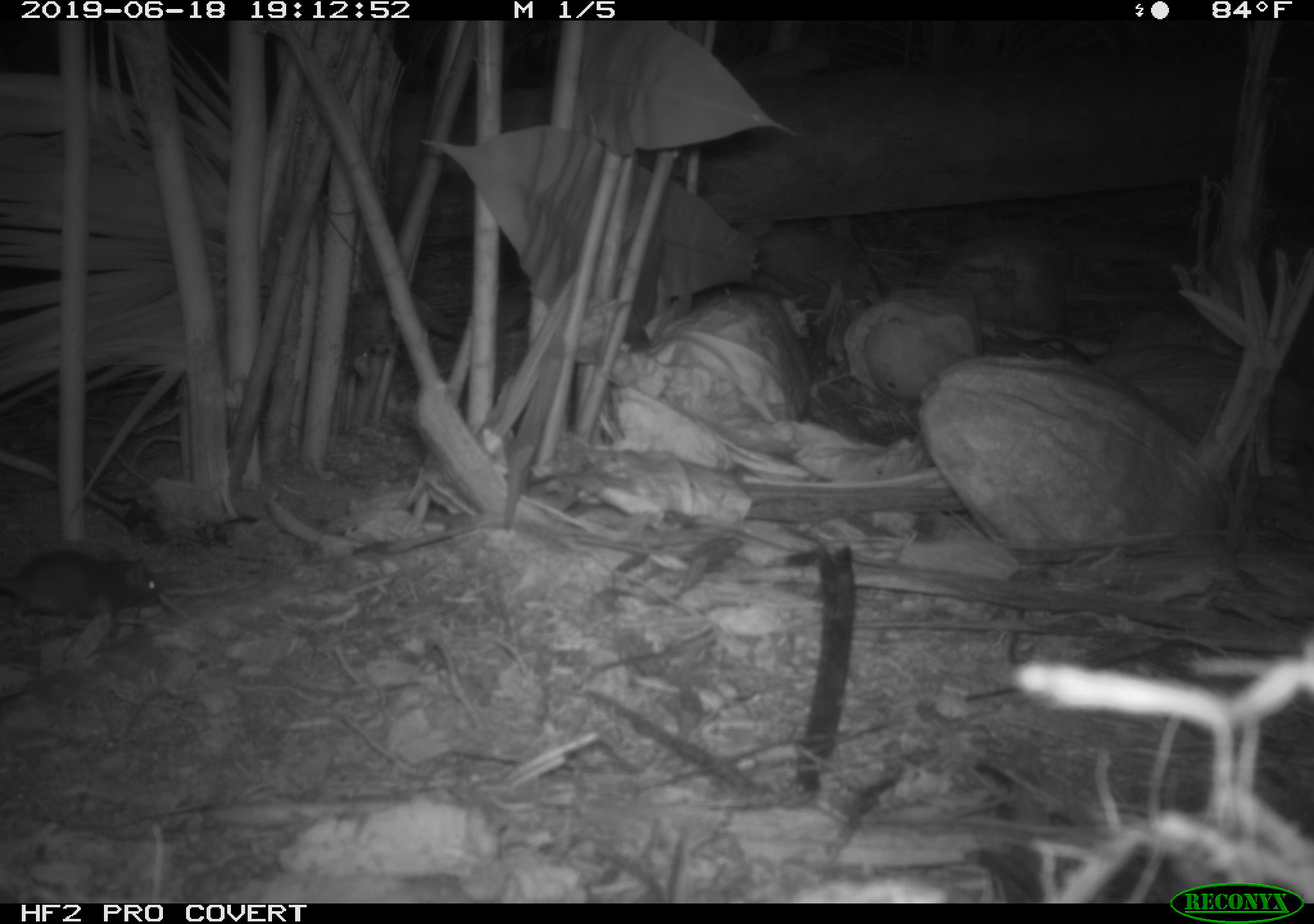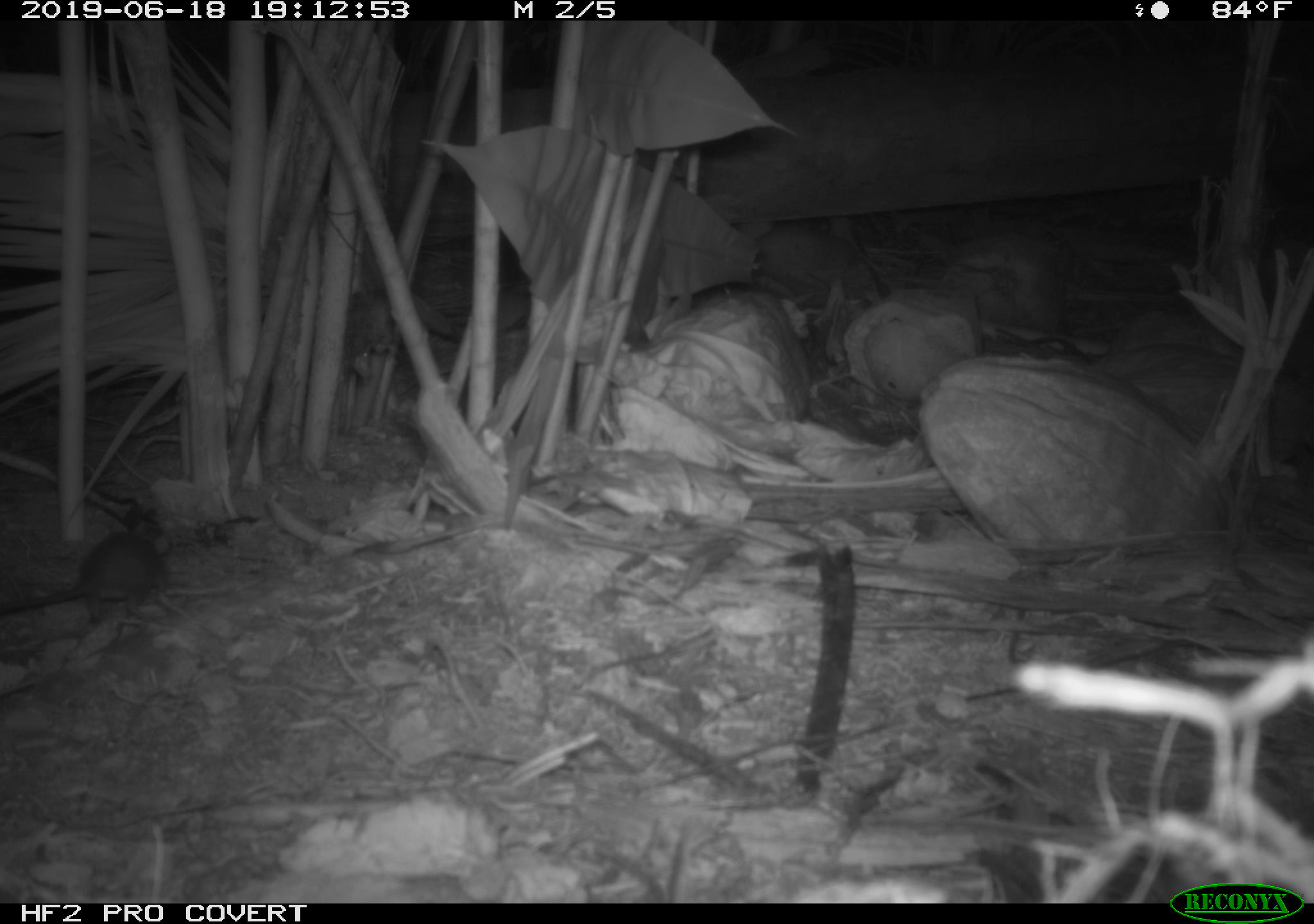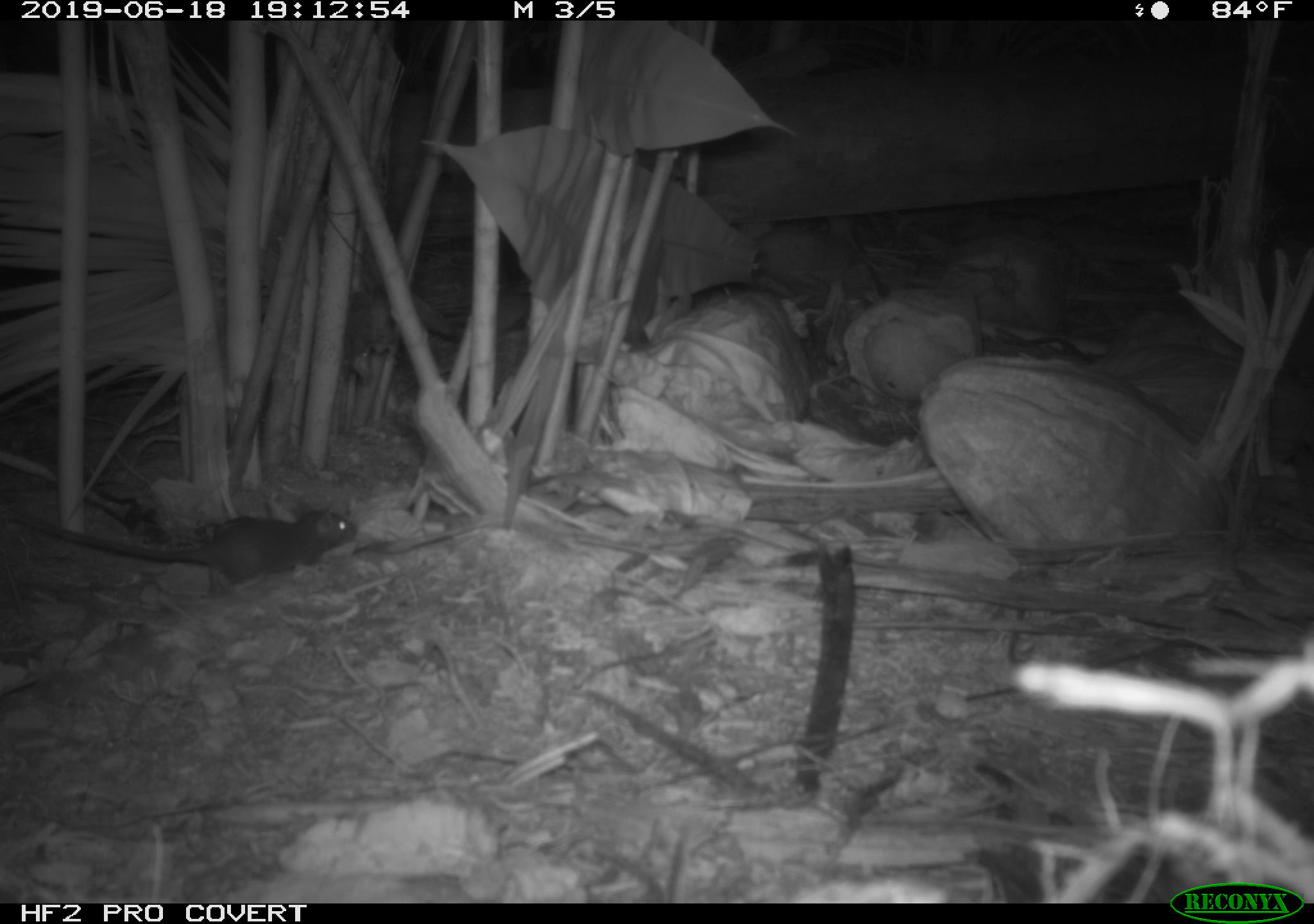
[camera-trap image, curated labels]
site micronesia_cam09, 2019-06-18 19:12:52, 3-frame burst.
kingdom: Animalia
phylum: Chordata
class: Mammalia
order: Rodentia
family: Muridae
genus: Rattus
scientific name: Rattus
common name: rat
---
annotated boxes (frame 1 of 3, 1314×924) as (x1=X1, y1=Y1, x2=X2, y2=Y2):
rat: (x1=0, y1=545, x2=166, y2=637)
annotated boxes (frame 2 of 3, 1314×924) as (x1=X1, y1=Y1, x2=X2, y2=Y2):
rat: (x1=0, y1=530, x2=180, y2=629)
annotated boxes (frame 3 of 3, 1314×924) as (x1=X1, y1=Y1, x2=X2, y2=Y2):
rat: (x1=8, y1=503, x2=359, y2=595)